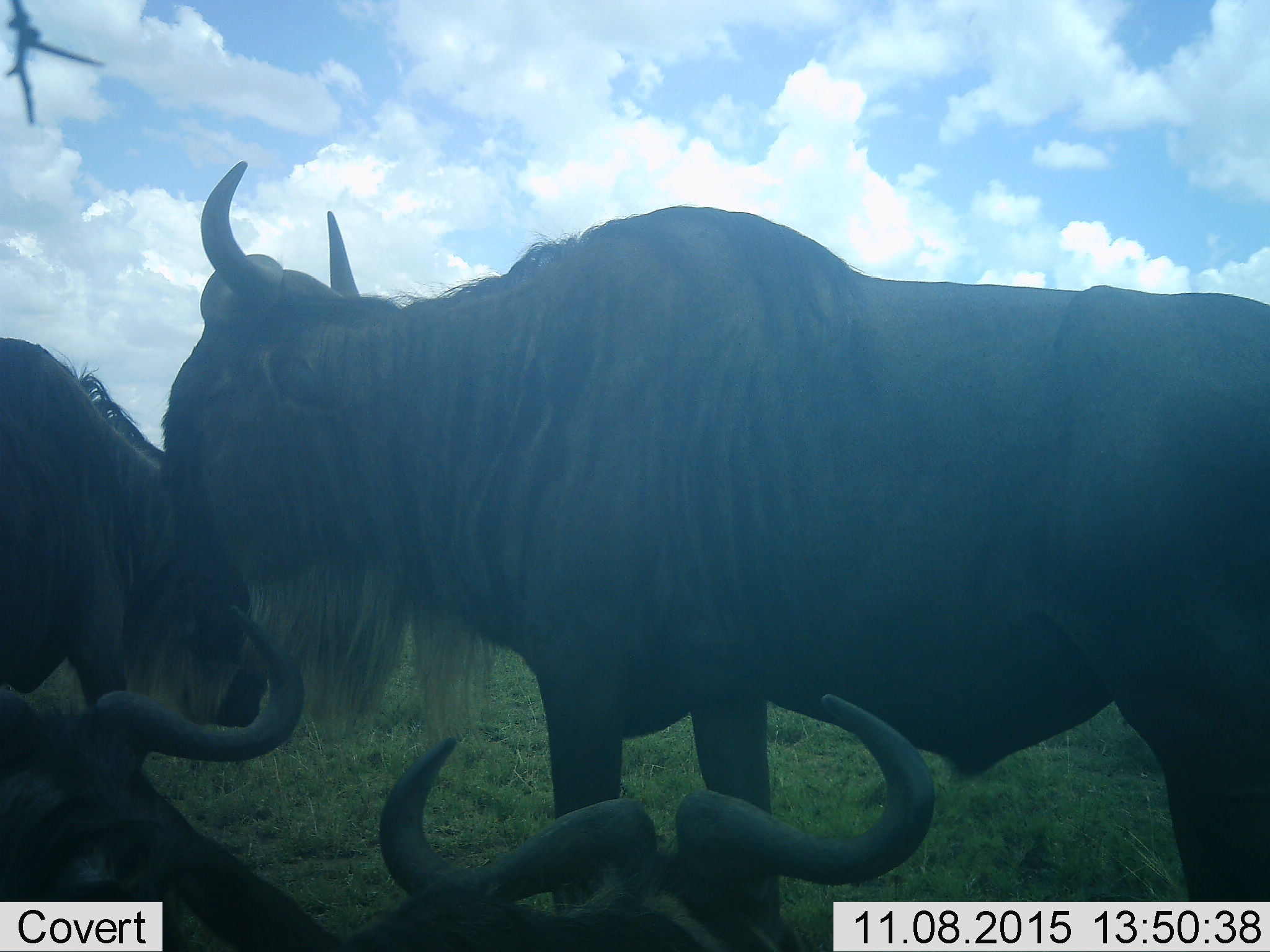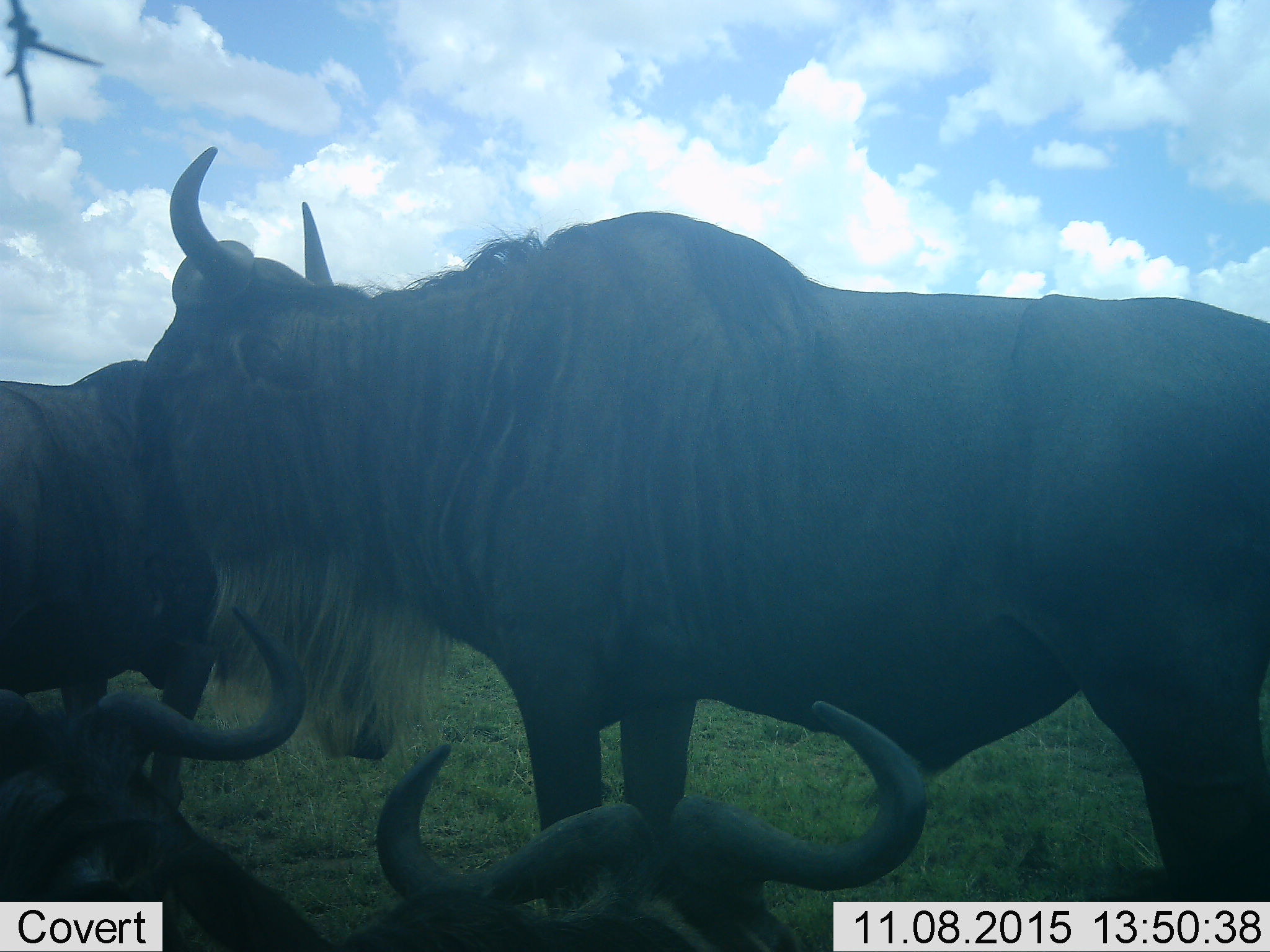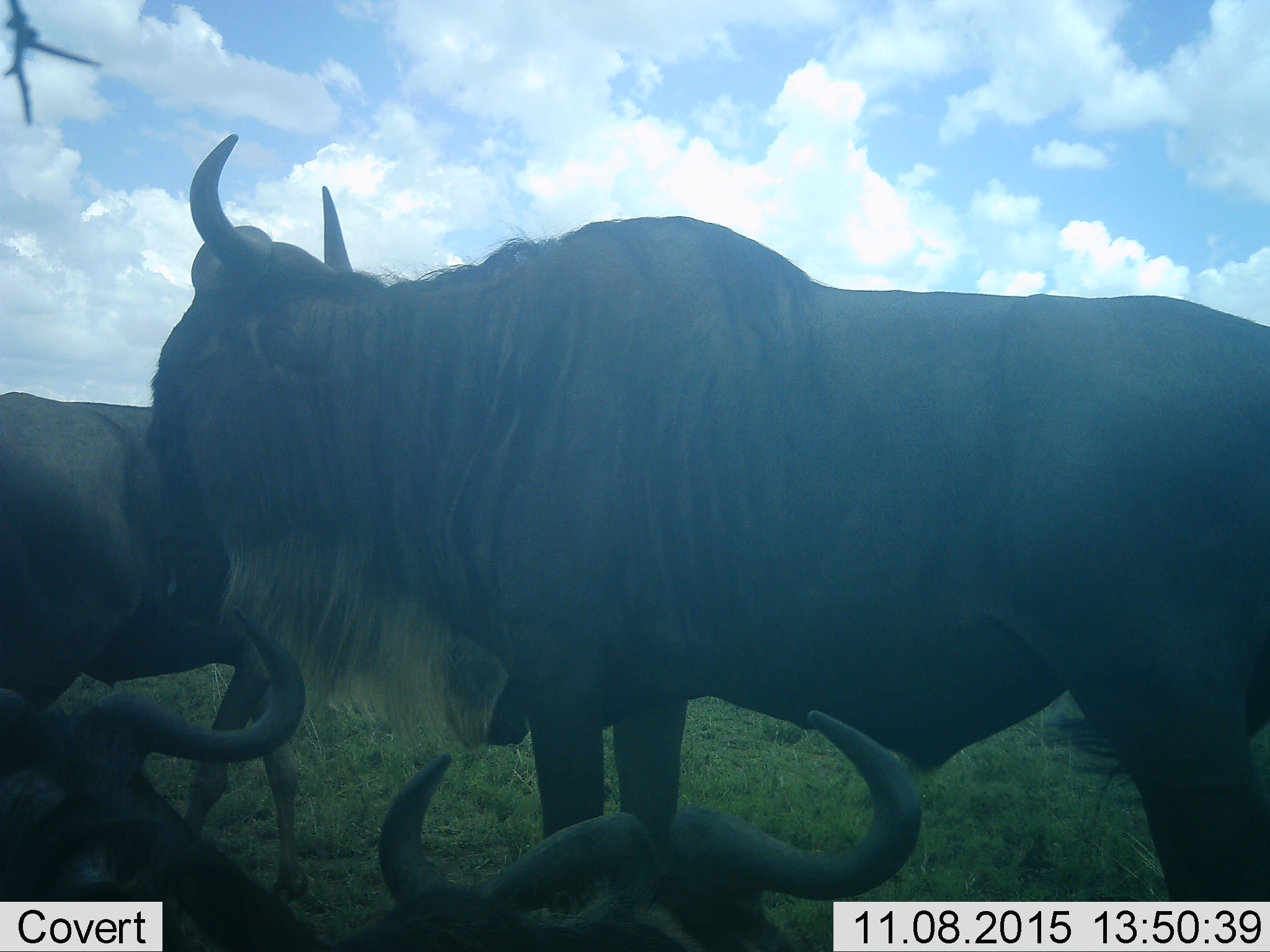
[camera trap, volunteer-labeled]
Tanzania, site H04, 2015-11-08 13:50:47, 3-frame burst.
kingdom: Animalia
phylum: Chordata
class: Mammalia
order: Artiodactyla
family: Bovidae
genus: Connochaetes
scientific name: Connochaetes taurinus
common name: blue wildebeest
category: wildebeest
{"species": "wildebeest (blue wildebeest) (Connochaetes taurinus)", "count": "4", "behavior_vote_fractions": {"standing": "90%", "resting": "80%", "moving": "20%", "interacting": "20%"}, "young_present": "0%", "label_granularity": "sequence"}